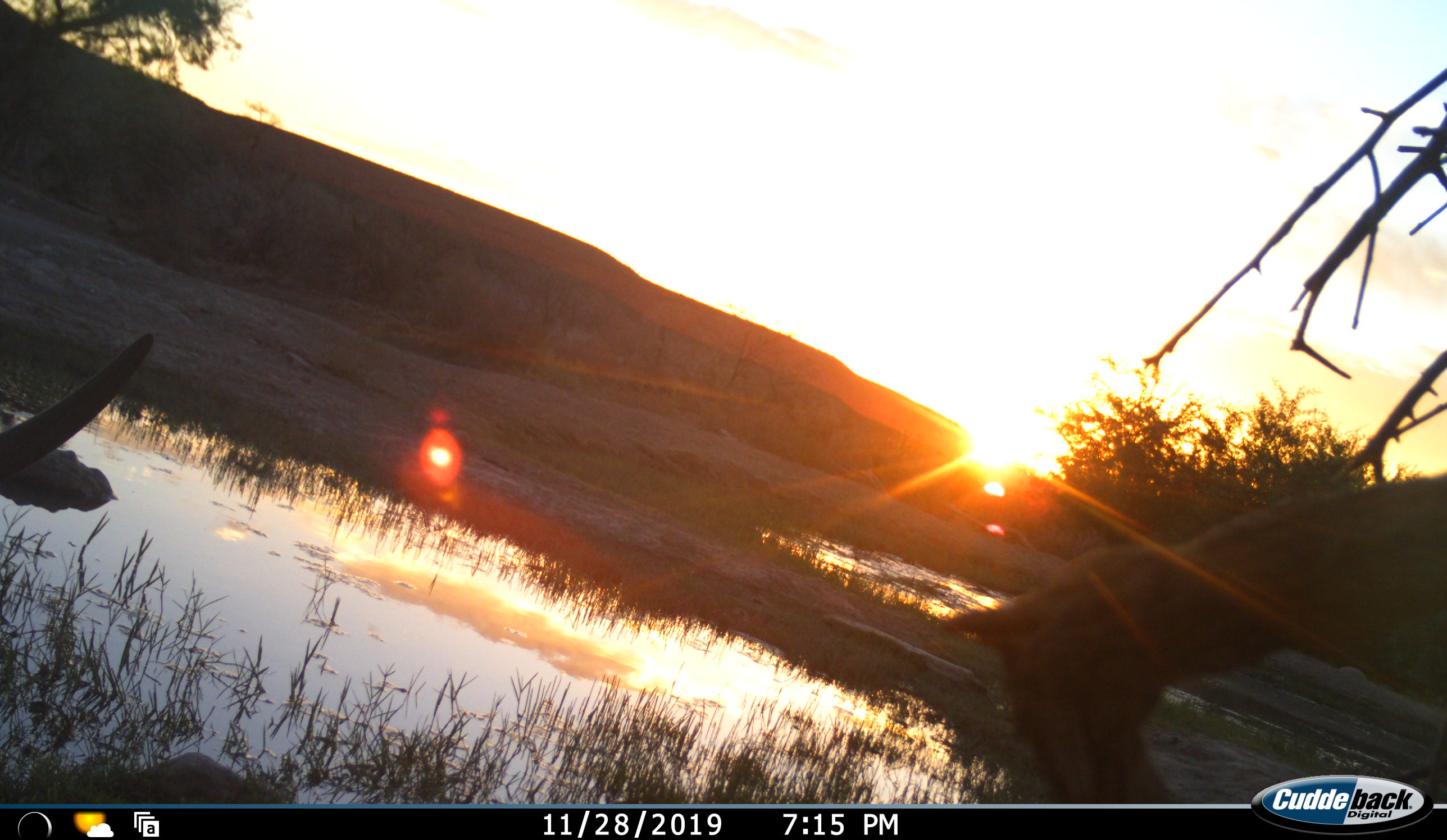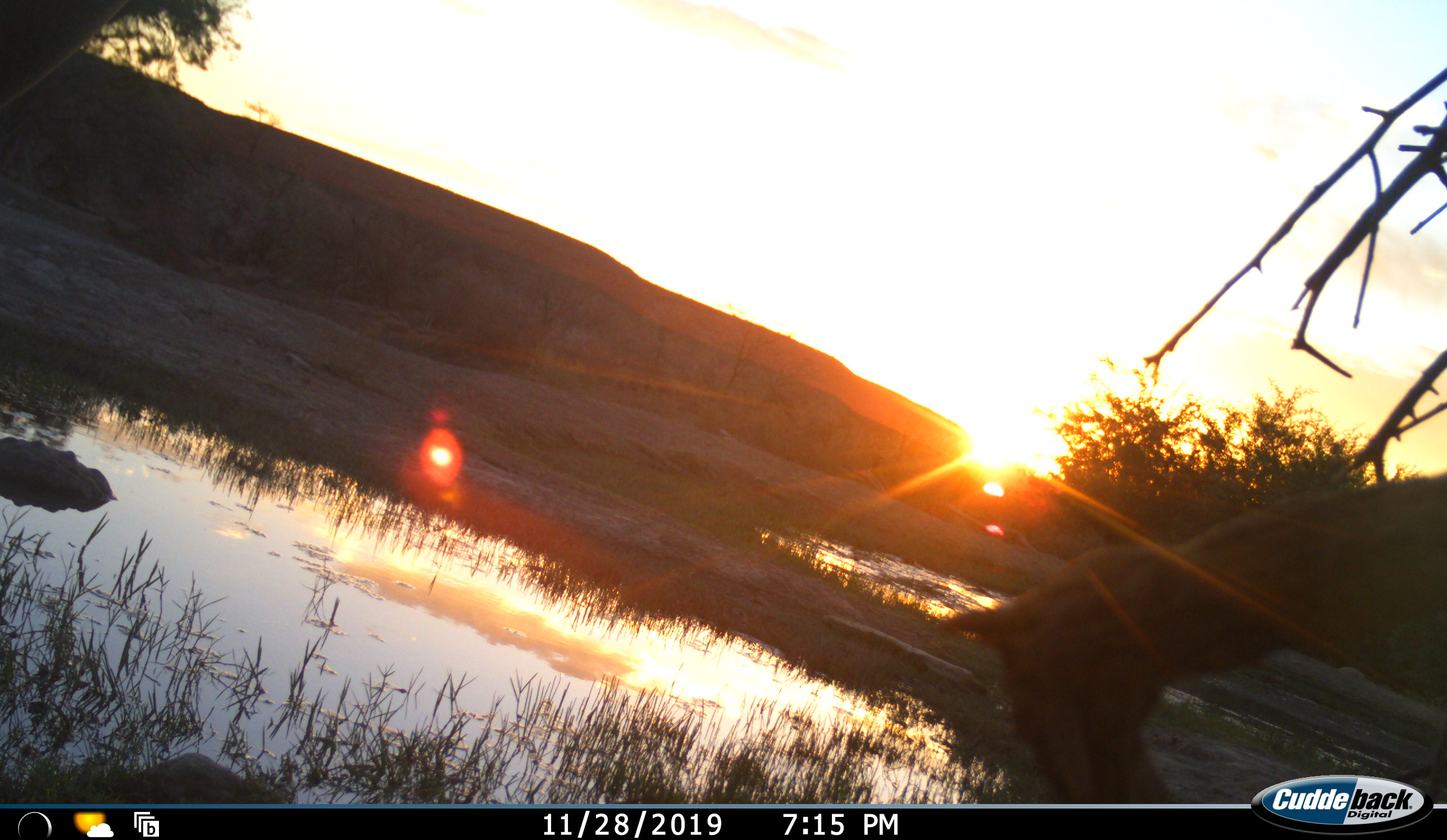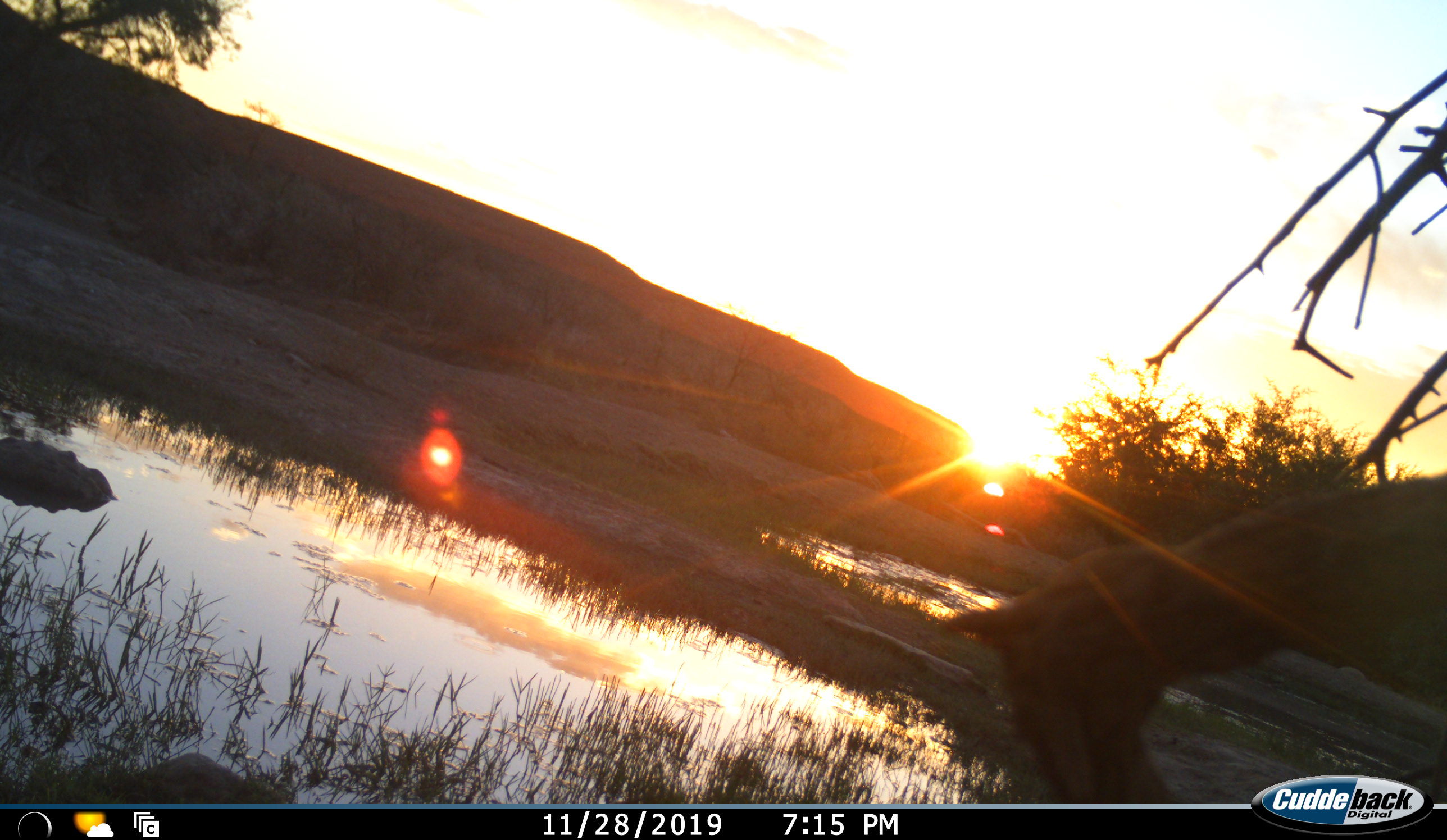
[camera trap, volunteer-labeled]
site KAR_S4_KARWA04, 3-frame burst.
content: unidentified animal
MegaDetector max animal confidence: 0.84